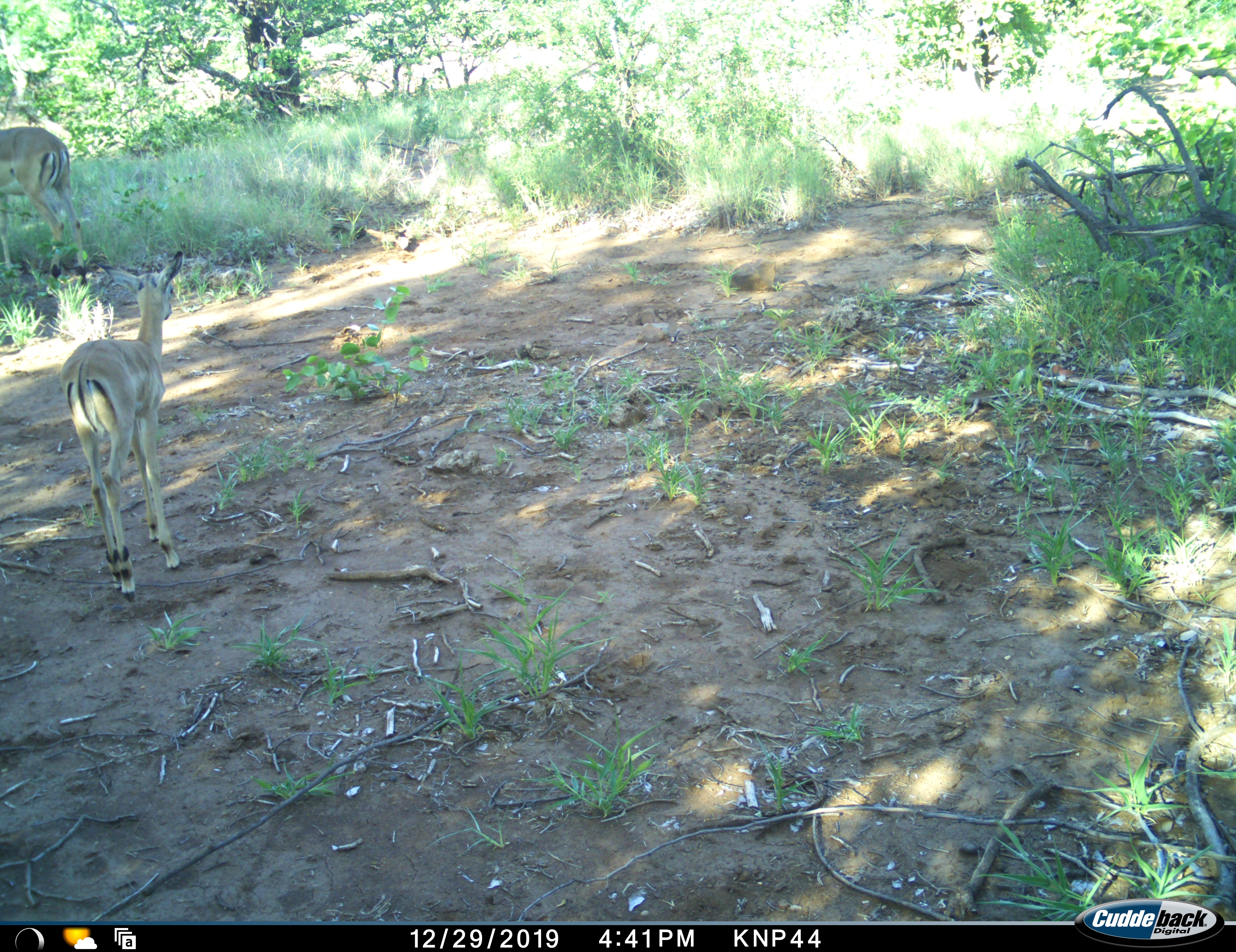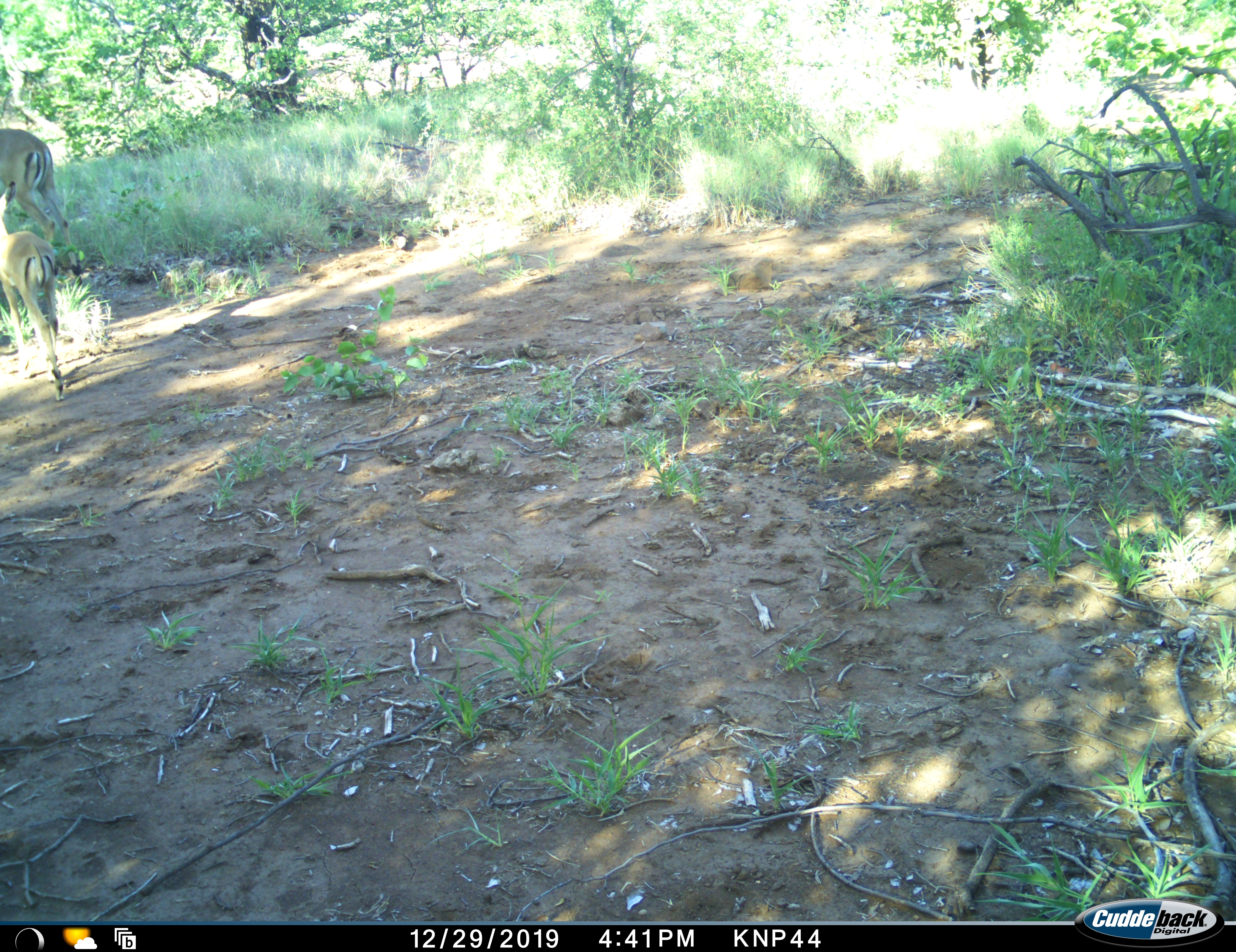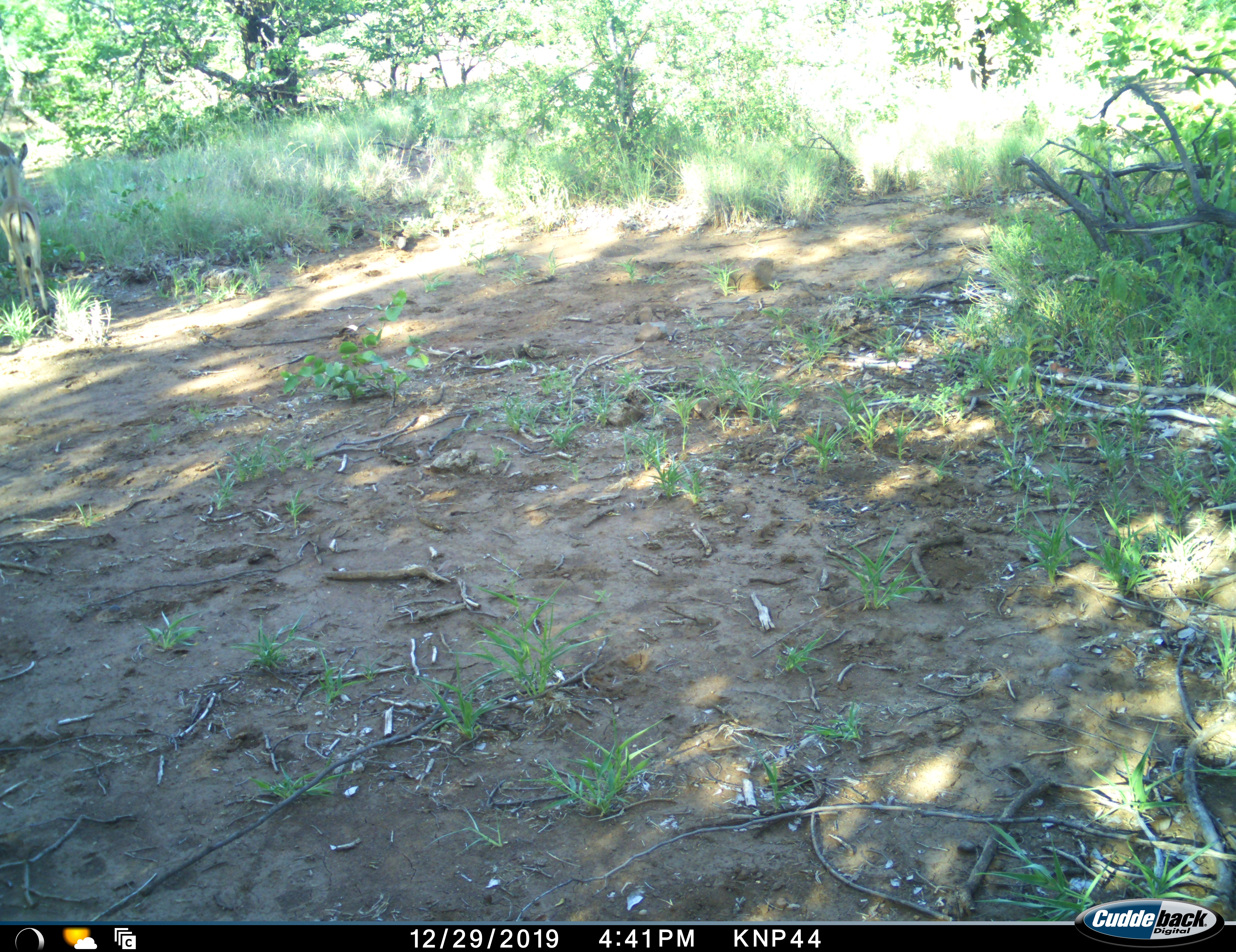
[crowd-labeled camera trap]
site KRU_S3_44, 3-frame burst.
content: unidentified animal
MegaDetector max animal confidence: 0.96